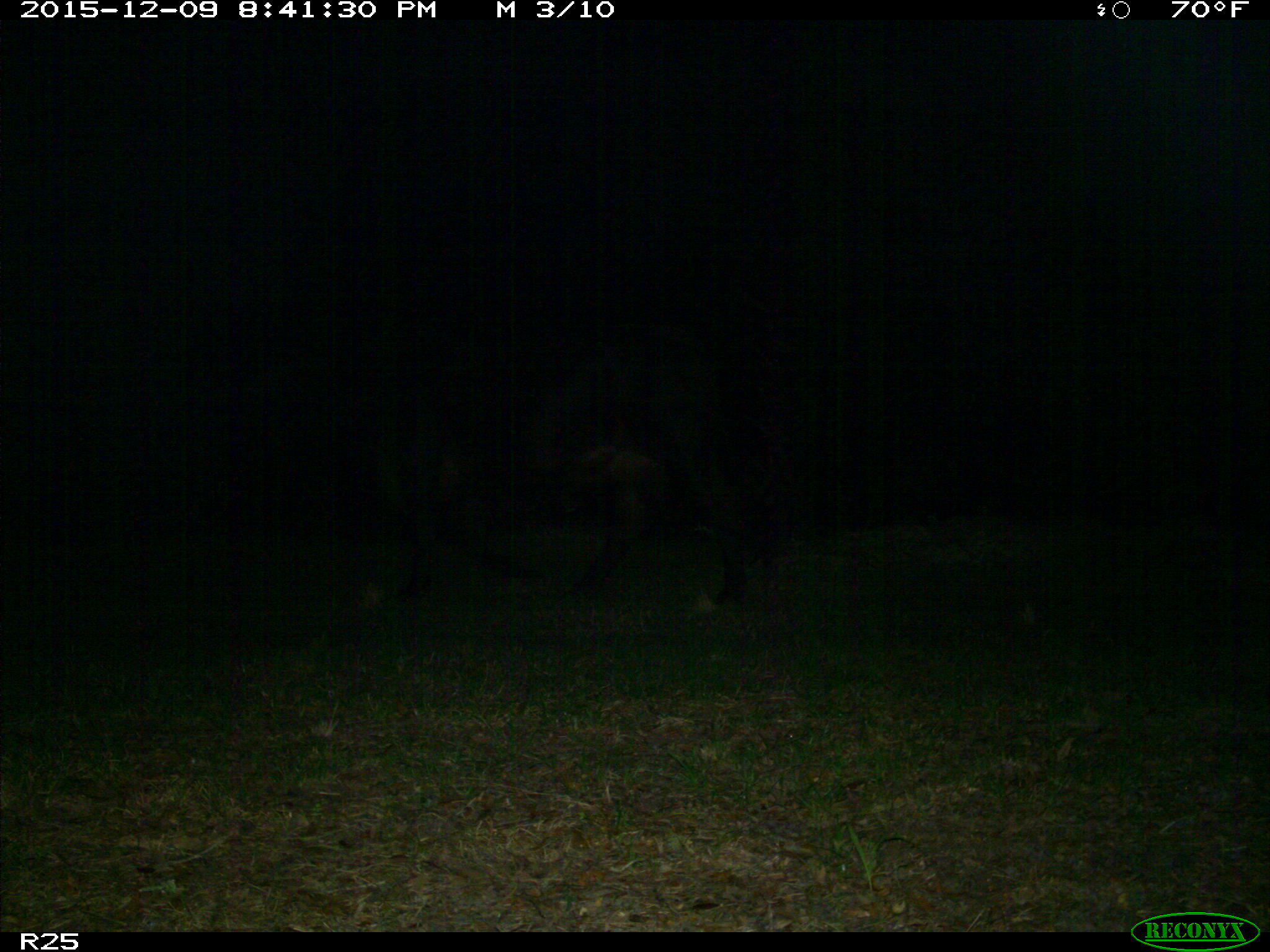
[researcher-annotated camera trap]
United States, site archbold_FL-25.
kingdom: Animalia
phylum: Chordata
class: Mammalia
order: Artiodactyla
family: Bovidae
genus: Bos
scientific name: Bos taurus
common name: domestic cow